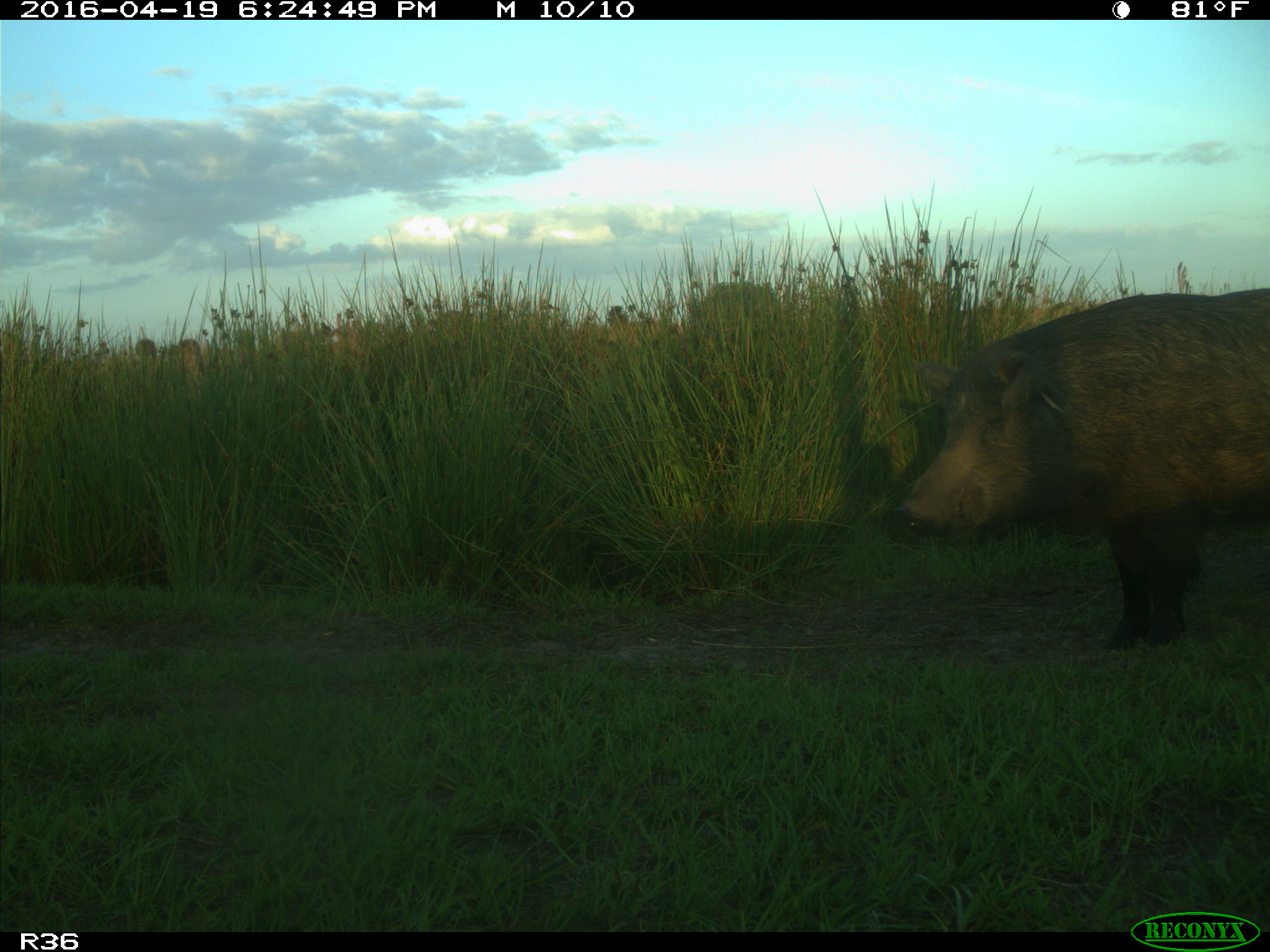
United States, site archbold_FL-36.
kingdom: Animalia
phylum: Chordata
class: Mammalia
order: Artiodactyla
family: Suidae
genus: Sus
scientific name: Sus scrofa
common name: wild boar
Sus scrofa (wild boar).